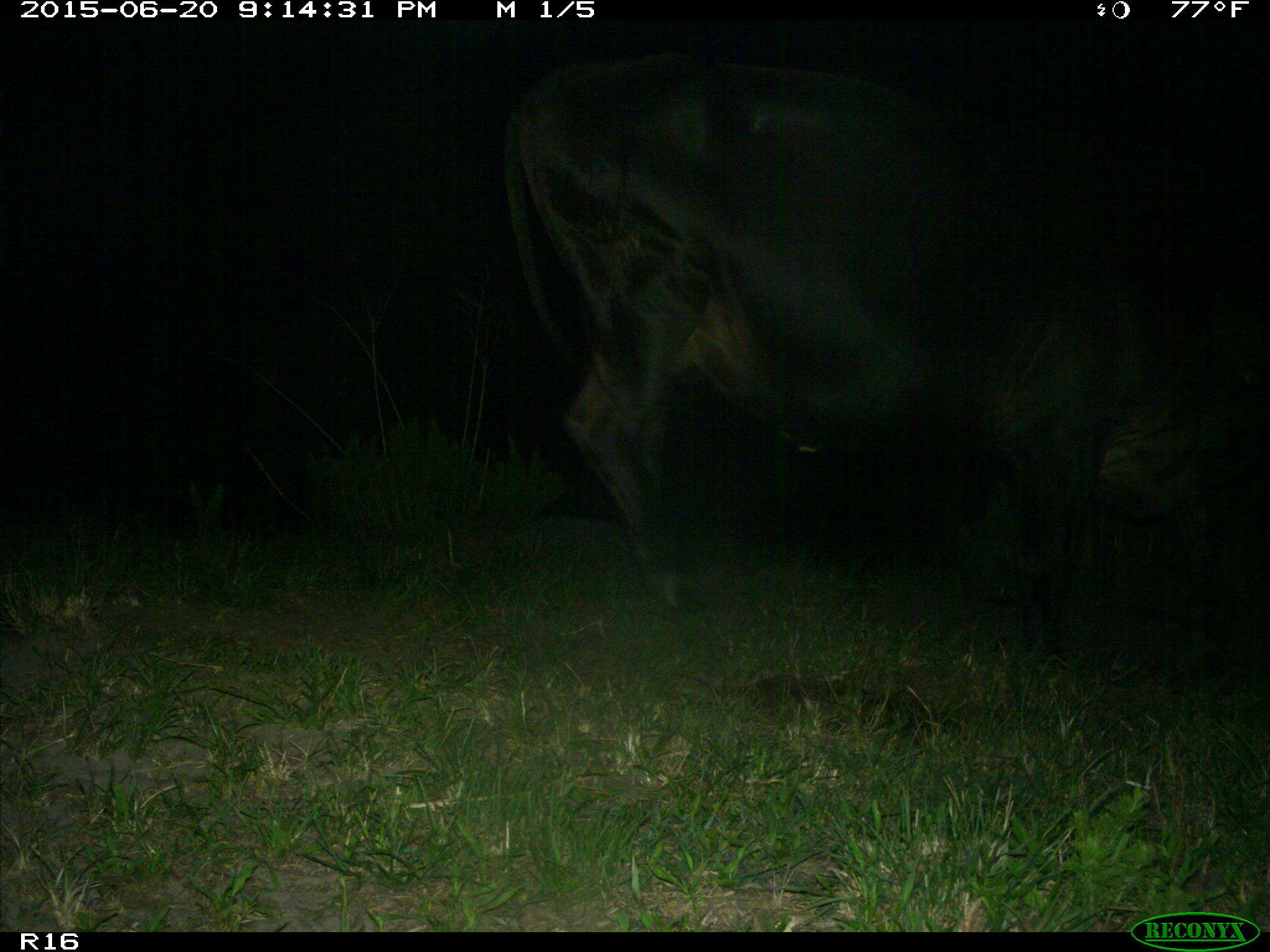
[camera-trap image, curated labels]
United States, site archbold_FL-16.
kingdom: Animalia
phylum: Chordata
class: Mammalia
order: Artiodactyla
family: Bovidae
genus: Bos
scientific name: Bos taurus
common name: domestic cow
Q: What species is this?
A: Bos taurus (domestic cow).